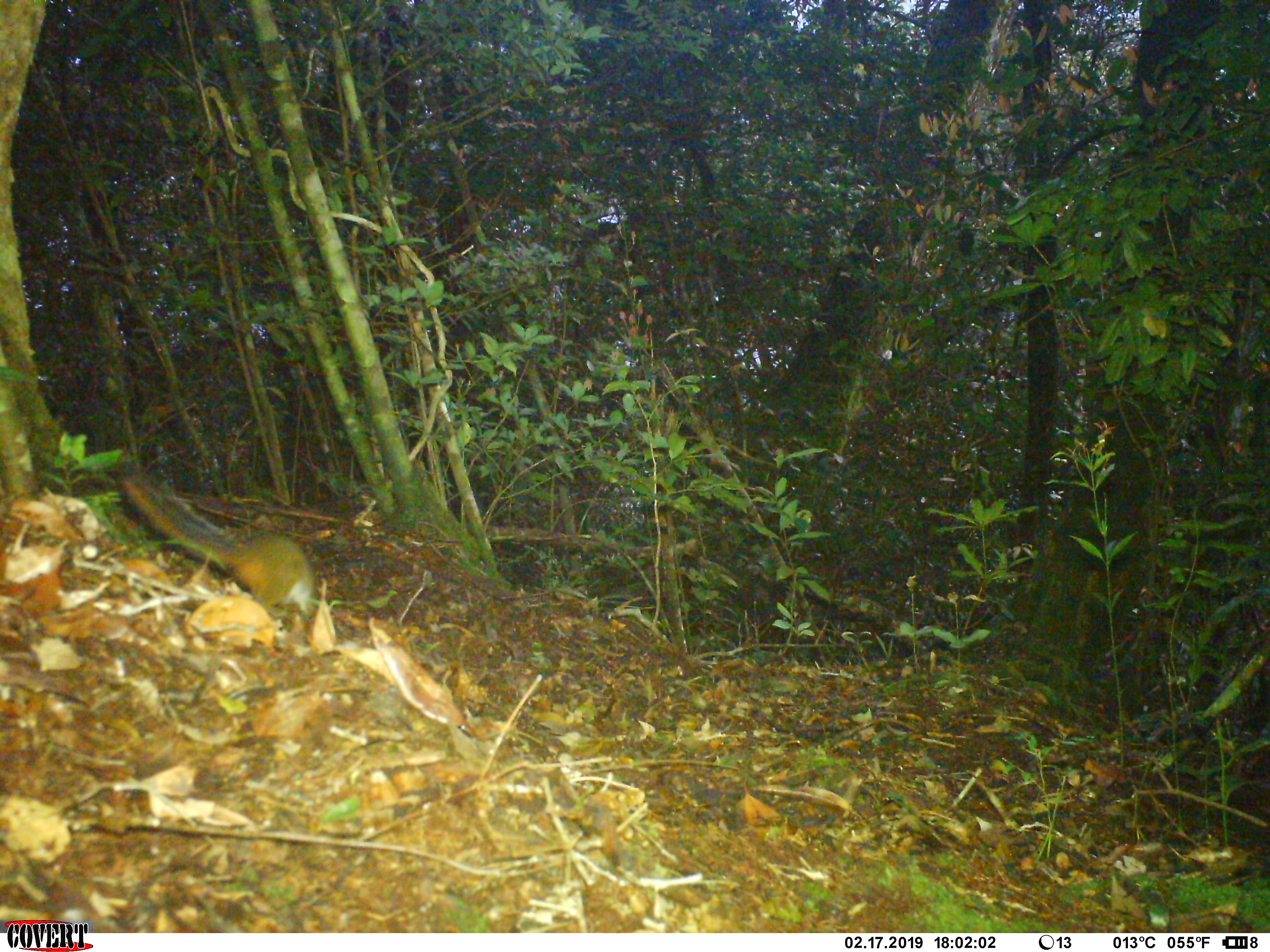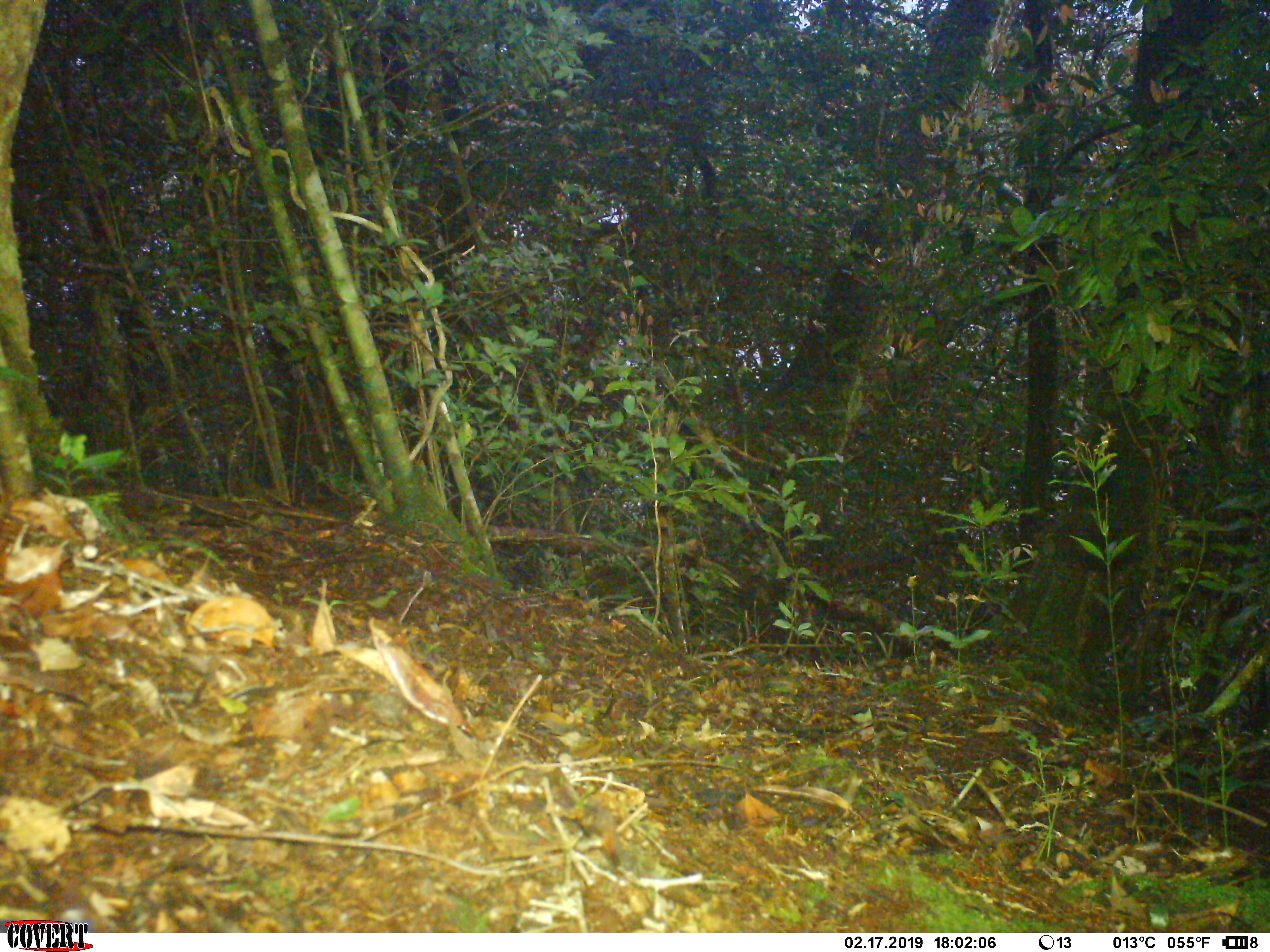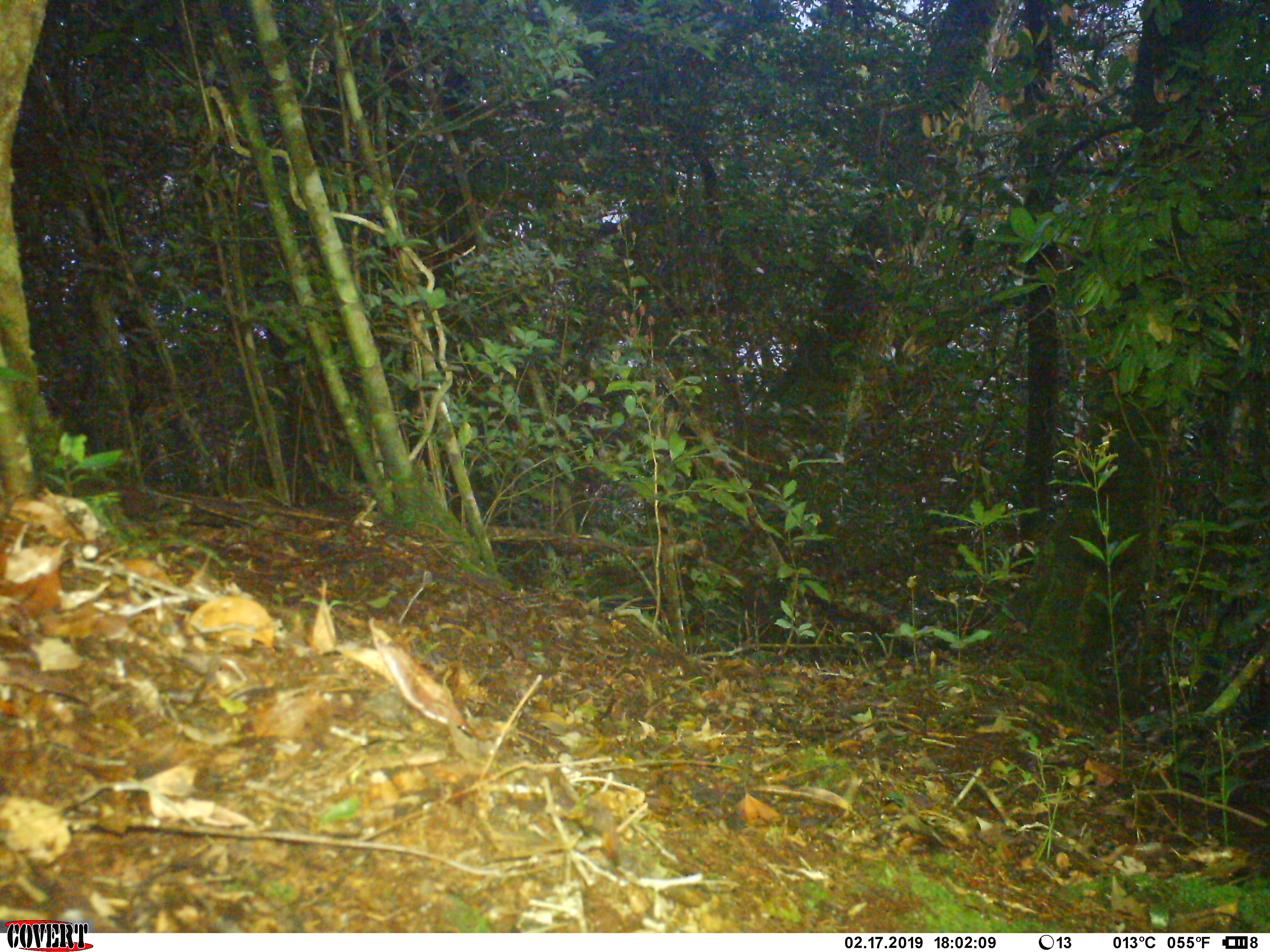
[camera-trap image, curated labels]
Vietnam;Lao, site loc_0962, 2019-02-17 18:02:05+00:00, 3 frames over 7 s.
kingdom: Animalia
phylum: Chordata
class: Mammalia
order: Rodentia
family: Sciuridae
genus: Dremomys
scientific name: Dremomys rufigenis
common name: red-cheeked squirrel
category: red cheeked squirrel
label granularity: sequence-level